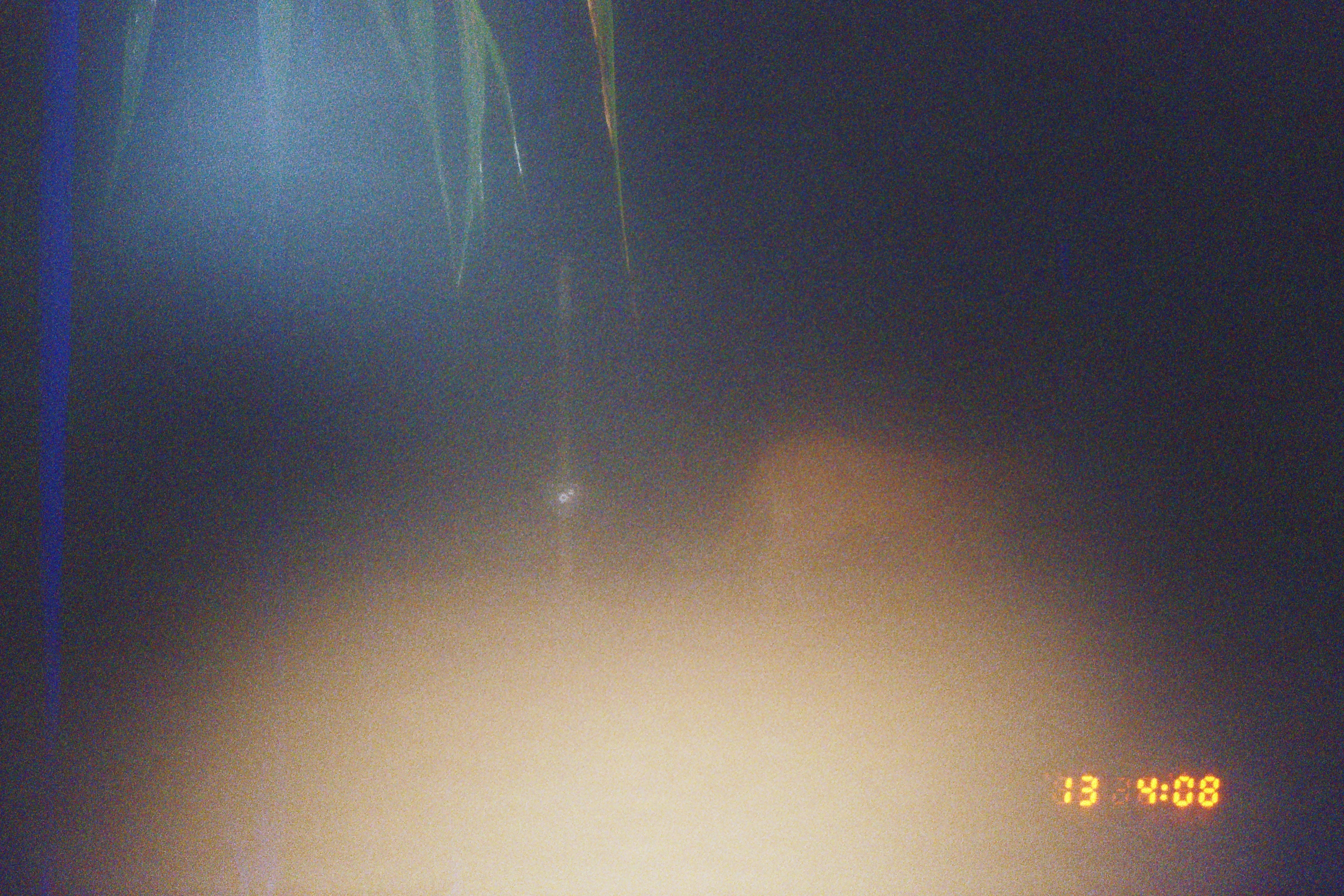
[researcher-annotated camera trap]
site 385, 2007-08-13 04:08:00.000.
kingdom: Animalia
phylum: Chordata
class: Mammalia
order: Carnivora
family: Felidae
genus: Puma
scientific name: Puma concolor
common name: mountain lion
Puma concolor (mountain lion).